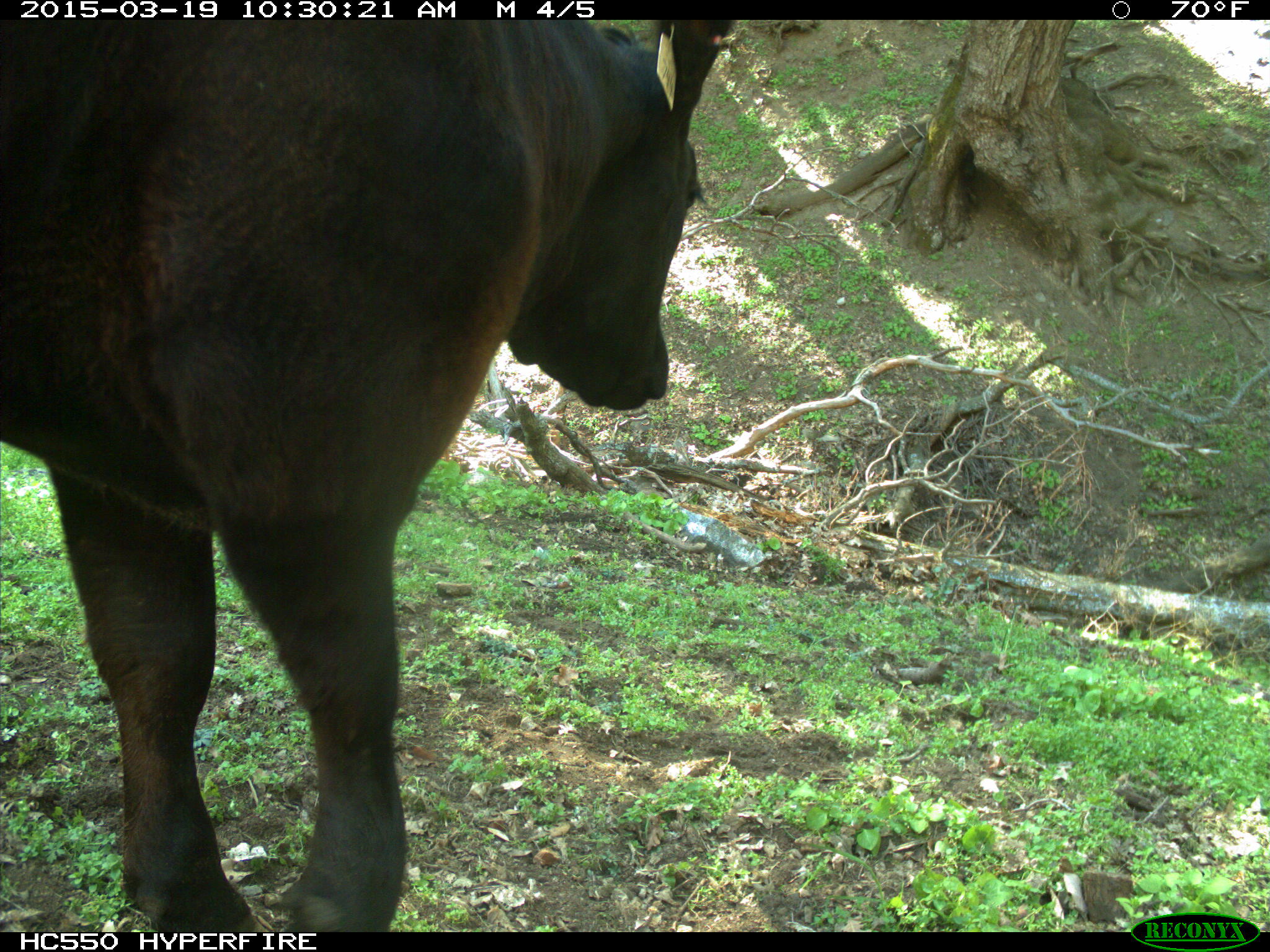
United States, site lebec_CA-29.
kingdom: Animalia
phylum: Chordata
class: Mammalia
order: Artiodactyla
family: Bovidae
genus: Bos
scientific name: Bos taurus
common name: domestic cow